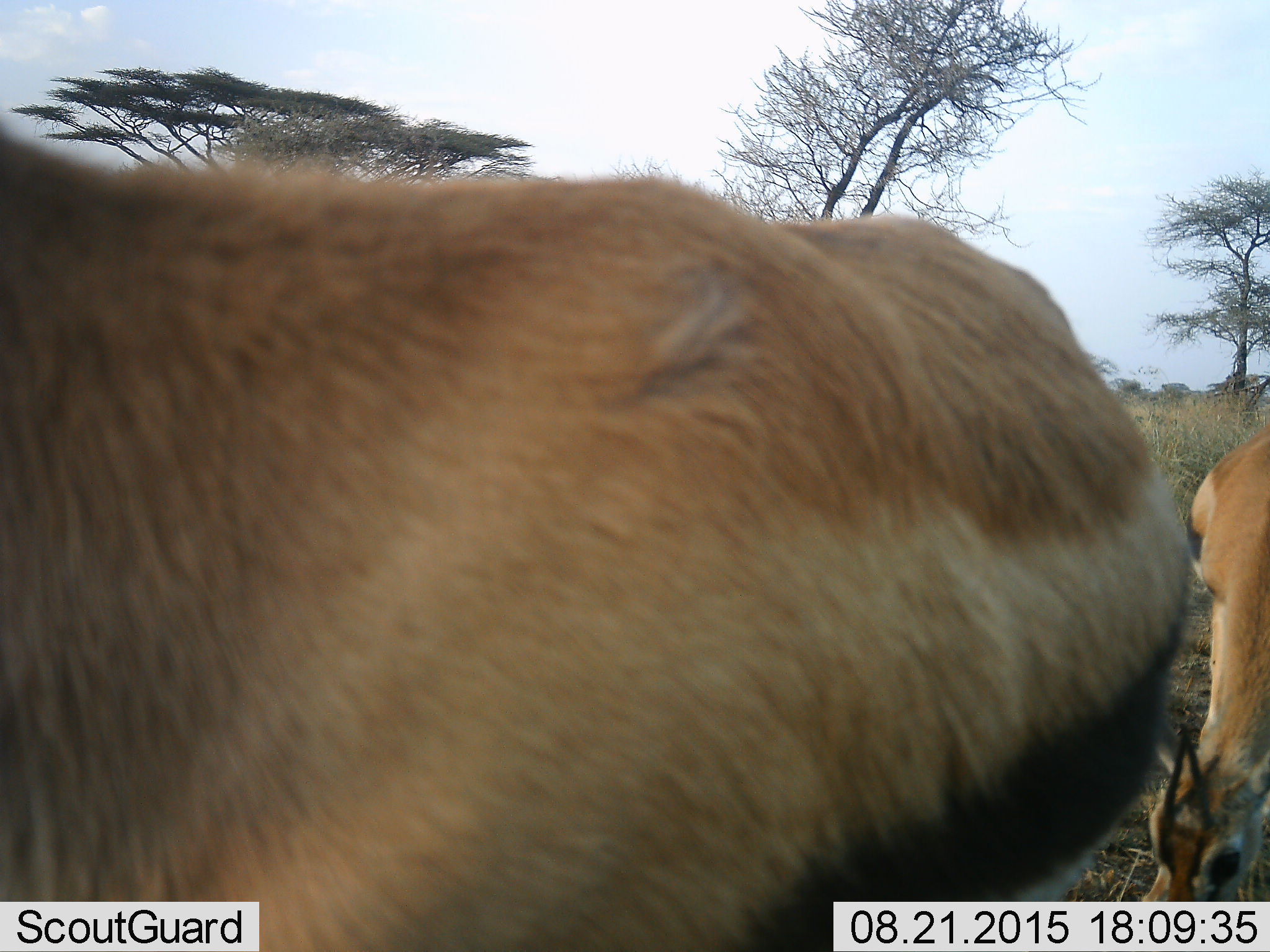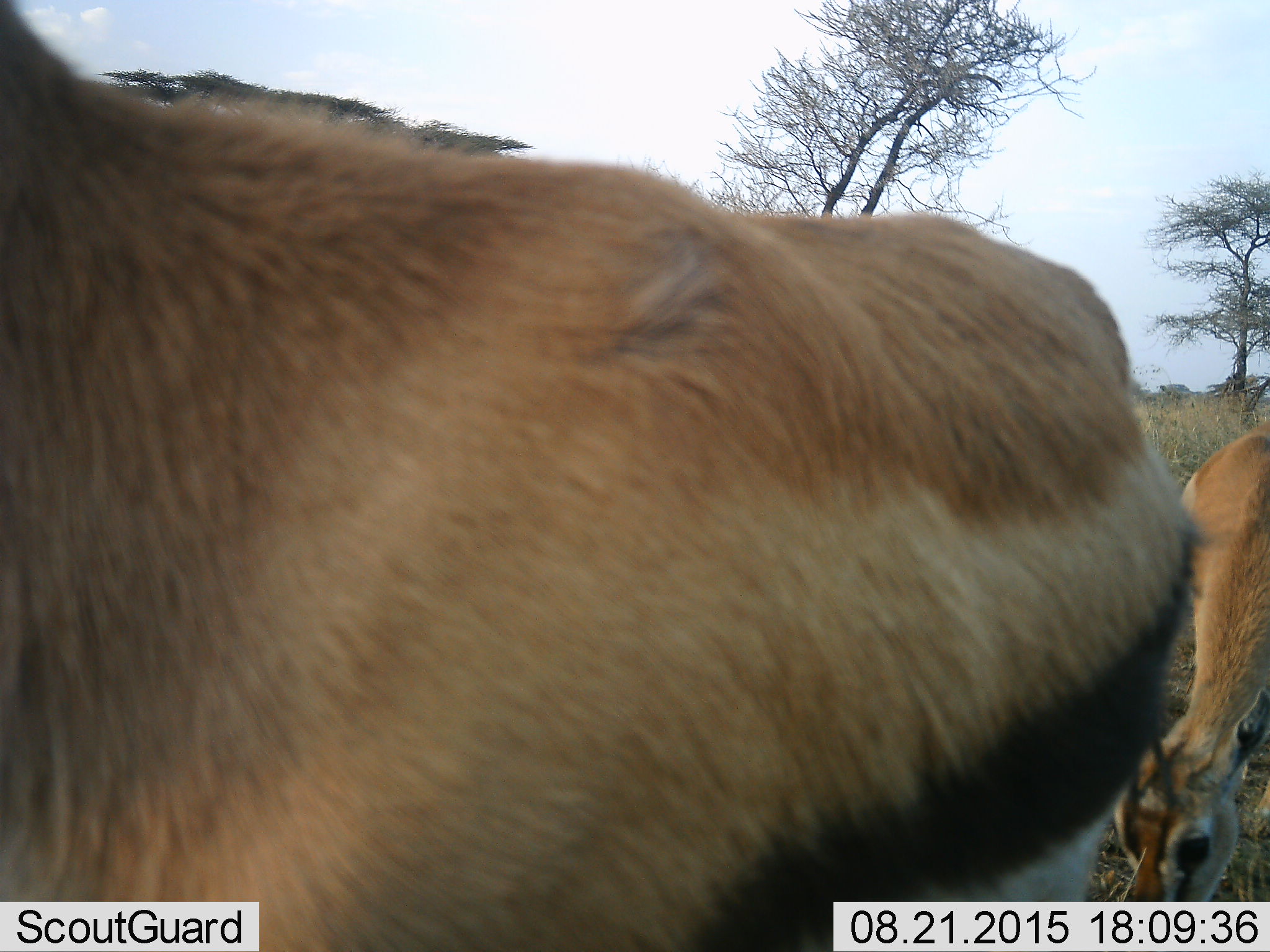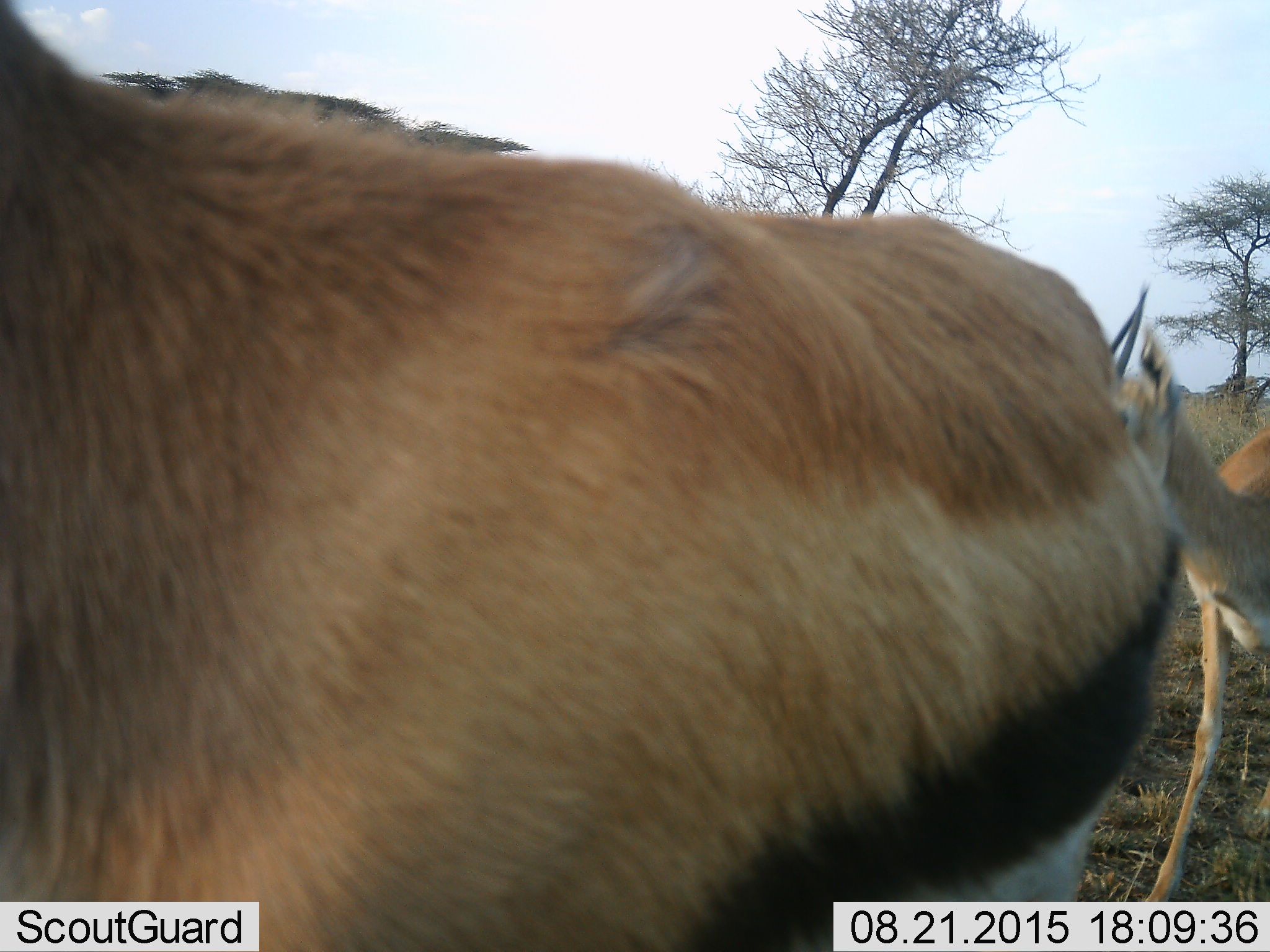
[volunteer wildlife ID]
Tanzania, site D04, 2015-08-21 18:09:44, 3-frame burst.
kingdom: Animalia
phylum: Chordata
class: Mammalia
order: Artiodactyla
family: Bovidae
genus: Eudorcas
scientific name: Eudorcas thomsonii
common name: thomson's gazelle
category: gazellethomsons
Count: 2.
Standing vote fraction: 64%.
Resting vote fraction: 0%.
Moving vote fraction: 36%.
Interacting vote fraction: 0%.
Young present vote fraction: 7%.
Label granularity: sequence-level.